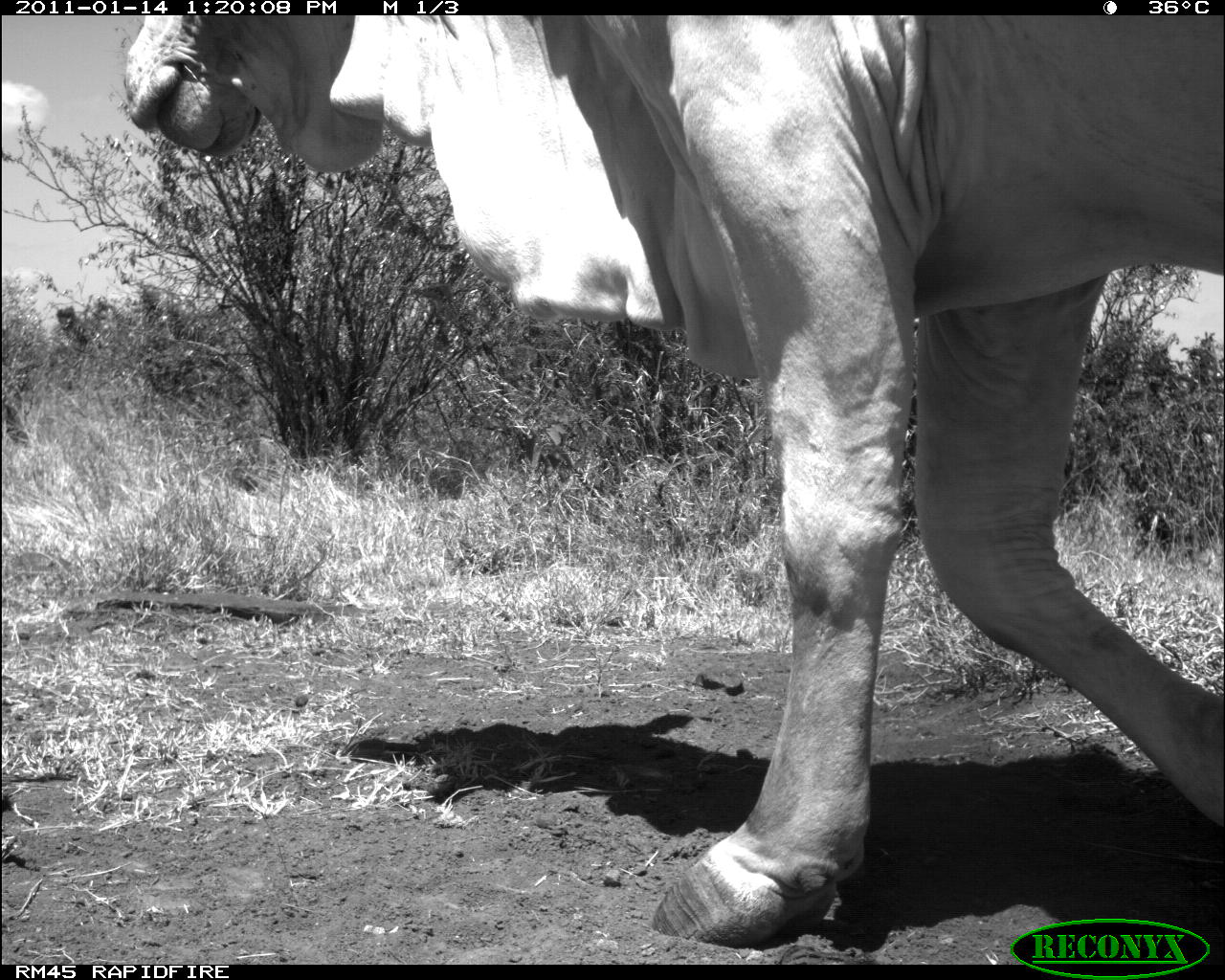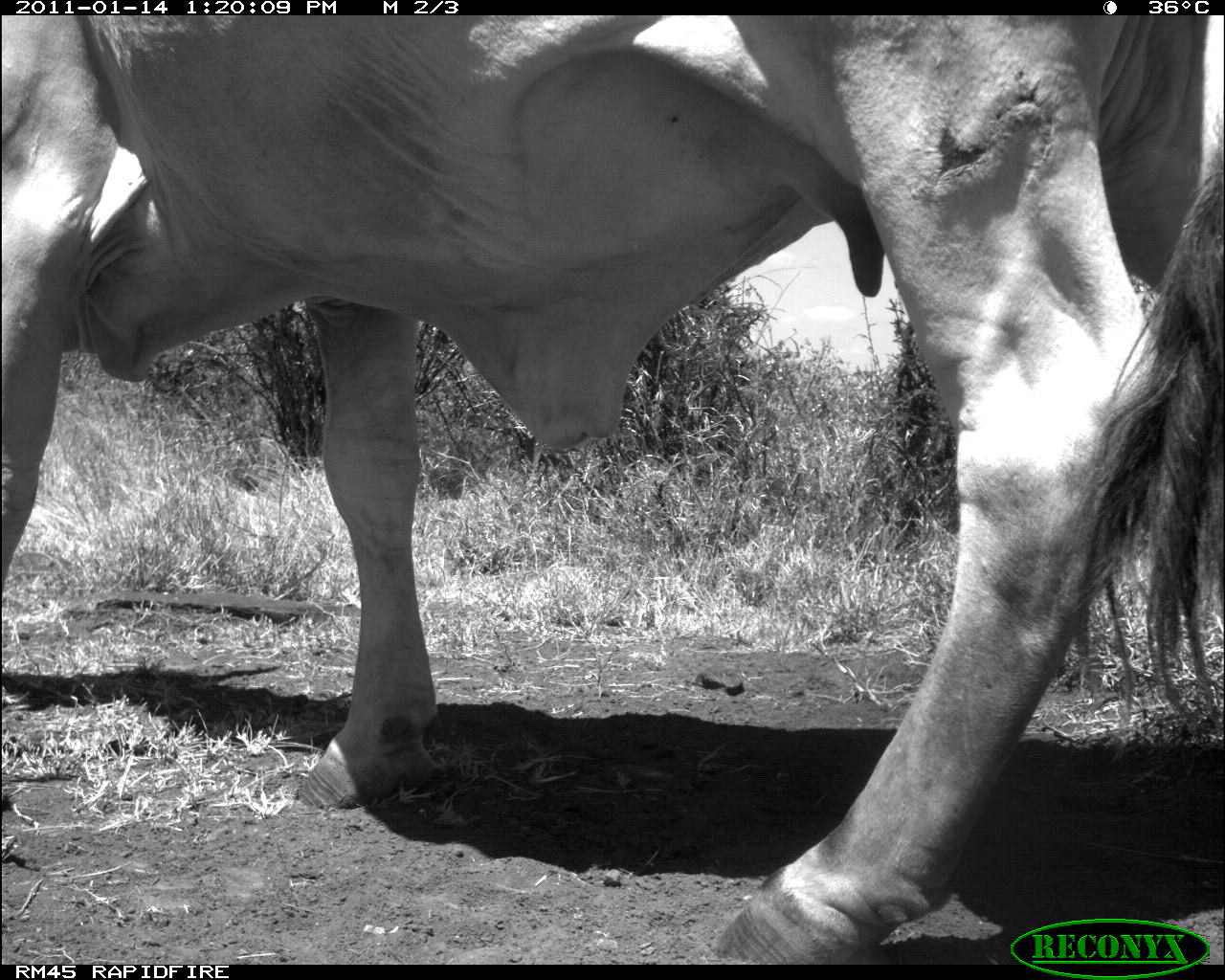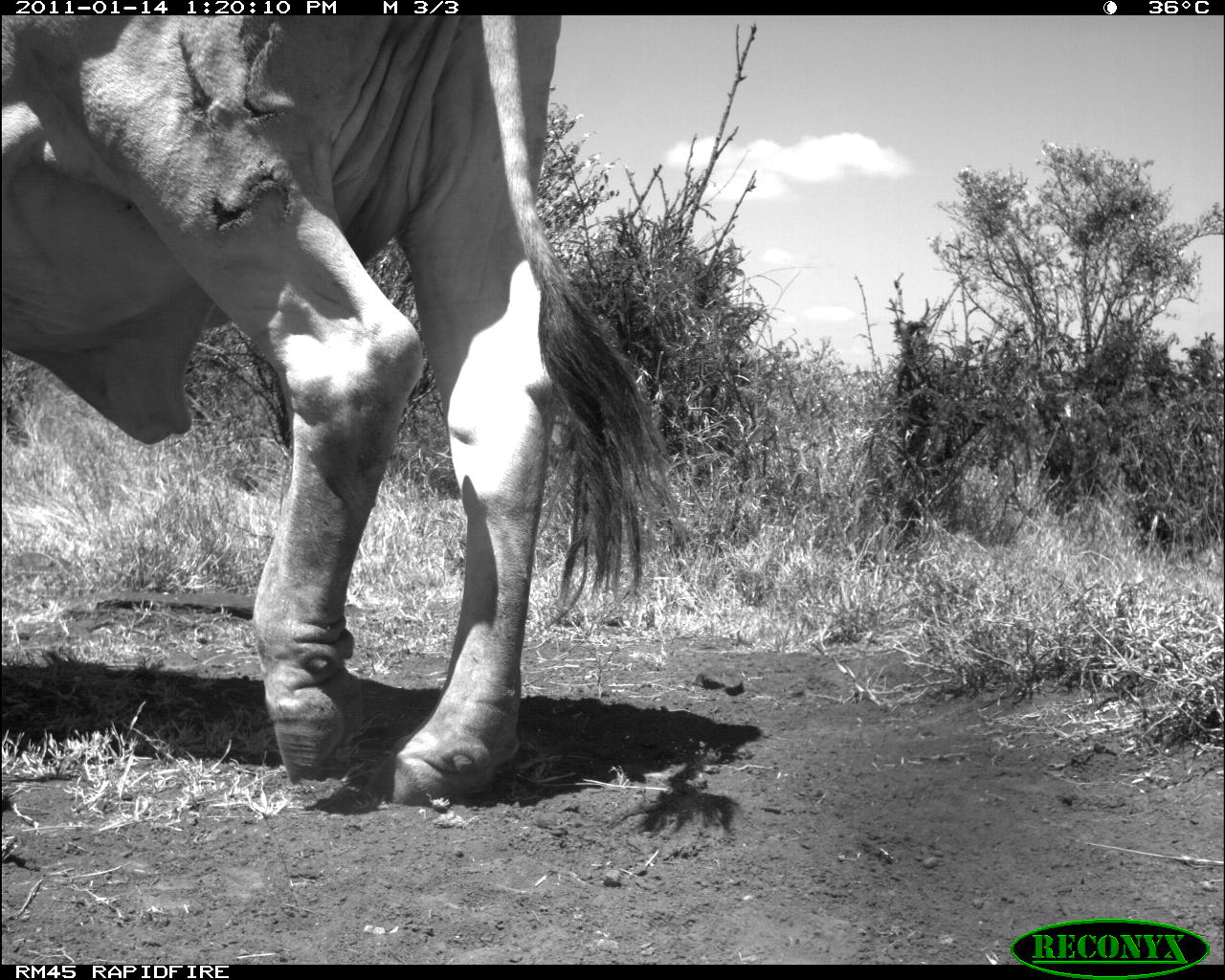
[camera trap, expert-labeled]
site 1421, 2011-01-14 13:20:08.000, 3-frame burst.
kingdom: Animalia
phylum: Chordata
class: Mammalia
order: Artiodactyla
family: Bovidae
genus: Bos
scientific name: Bos taurus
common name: domestic cattle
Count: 1.